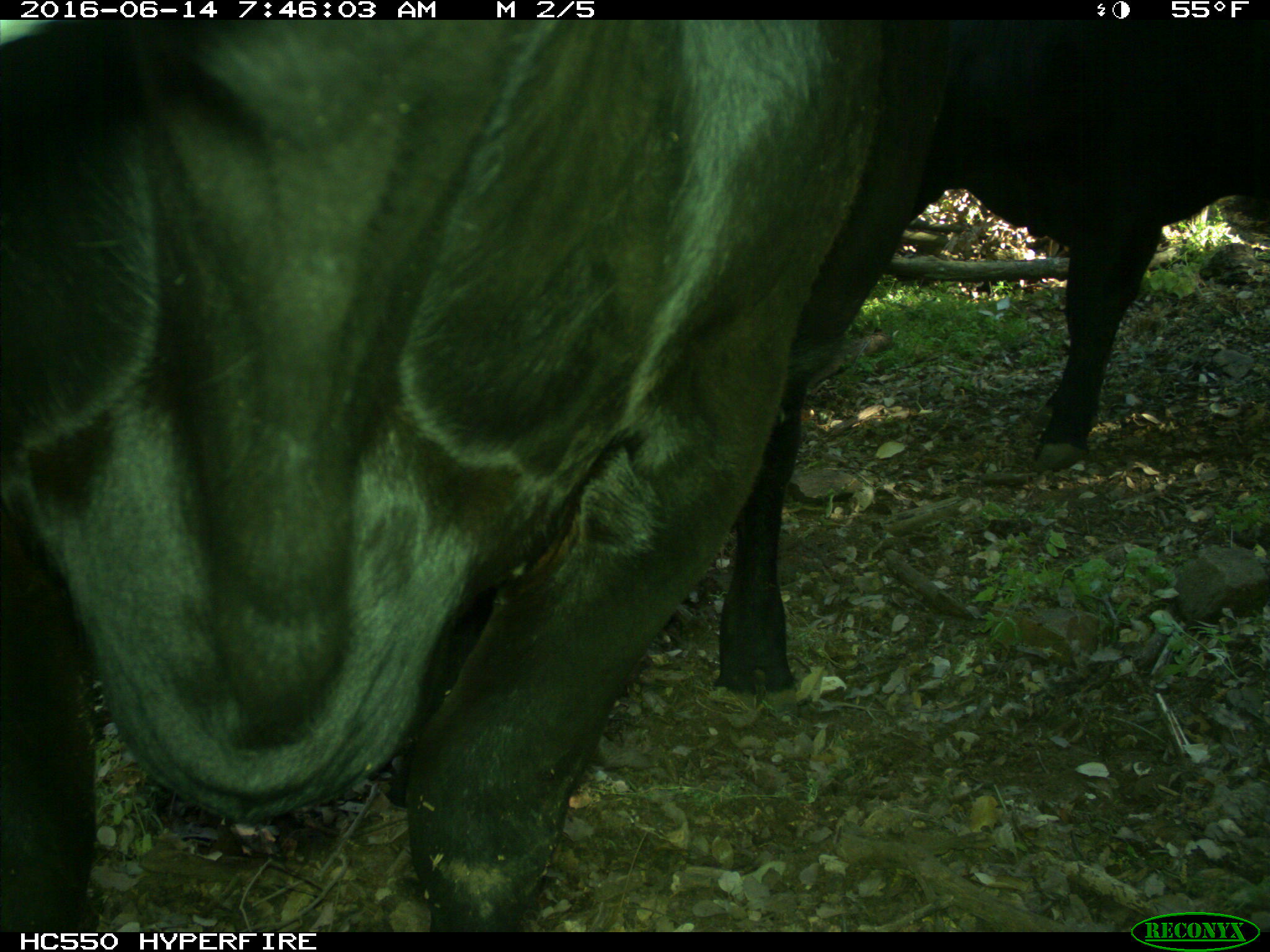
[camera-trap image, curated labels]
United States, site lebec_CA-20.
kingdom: Animalia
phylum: Chordata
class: Mammalia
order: Artiodactyla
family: Bovidae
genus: Bos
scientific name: Bos taurus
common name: domestic cow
Bos taurus (domestic cow).